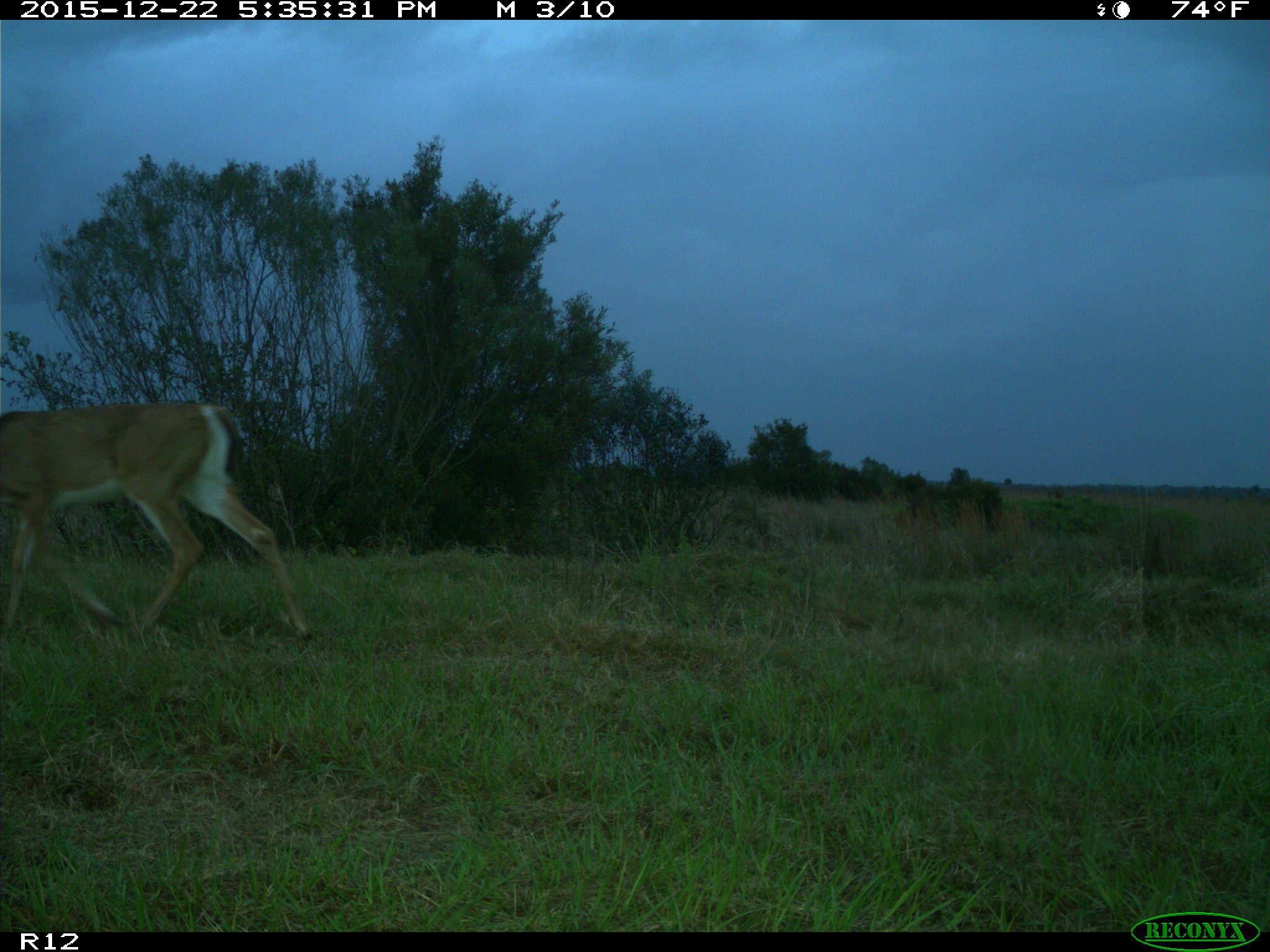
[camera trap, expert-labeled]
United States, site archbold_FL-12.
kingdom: Animalia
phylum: Chordata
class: Mammalia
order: Artiodactyla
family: Cervidae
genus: Odocoileus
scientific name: Odocoileus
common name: deer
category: unidentified deer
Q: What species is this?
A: Unidentified deer (deer) (Odocoileus).